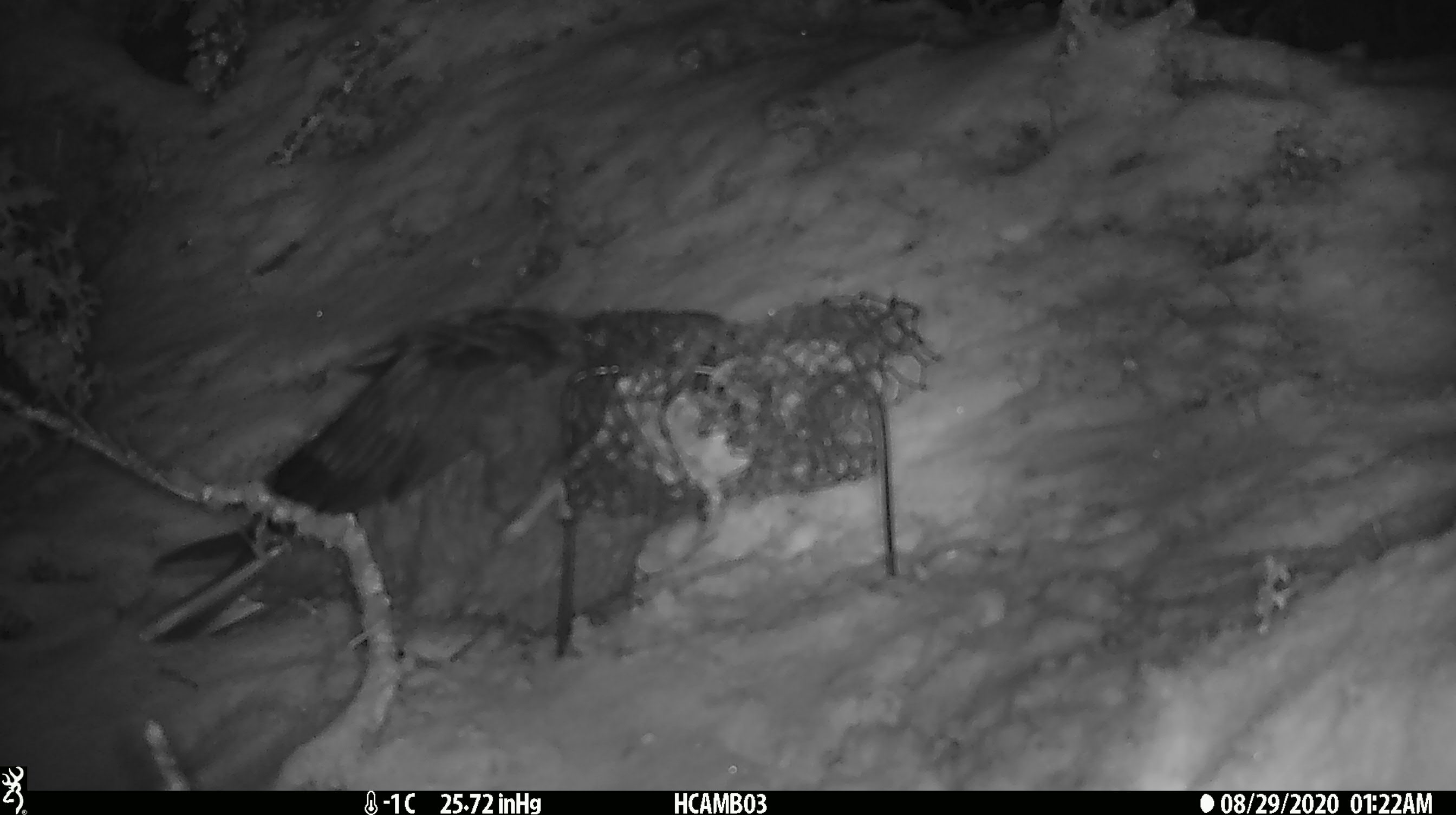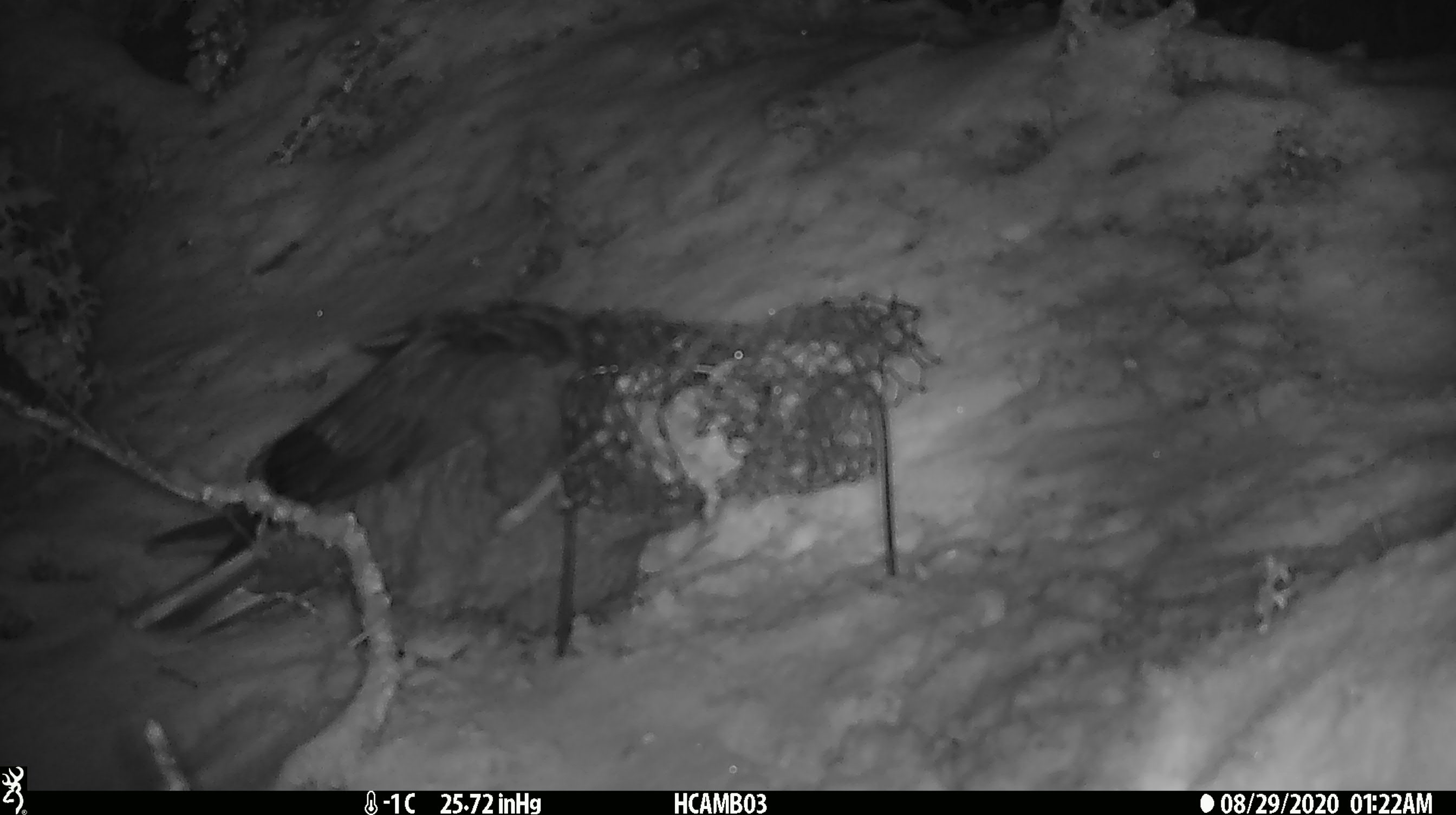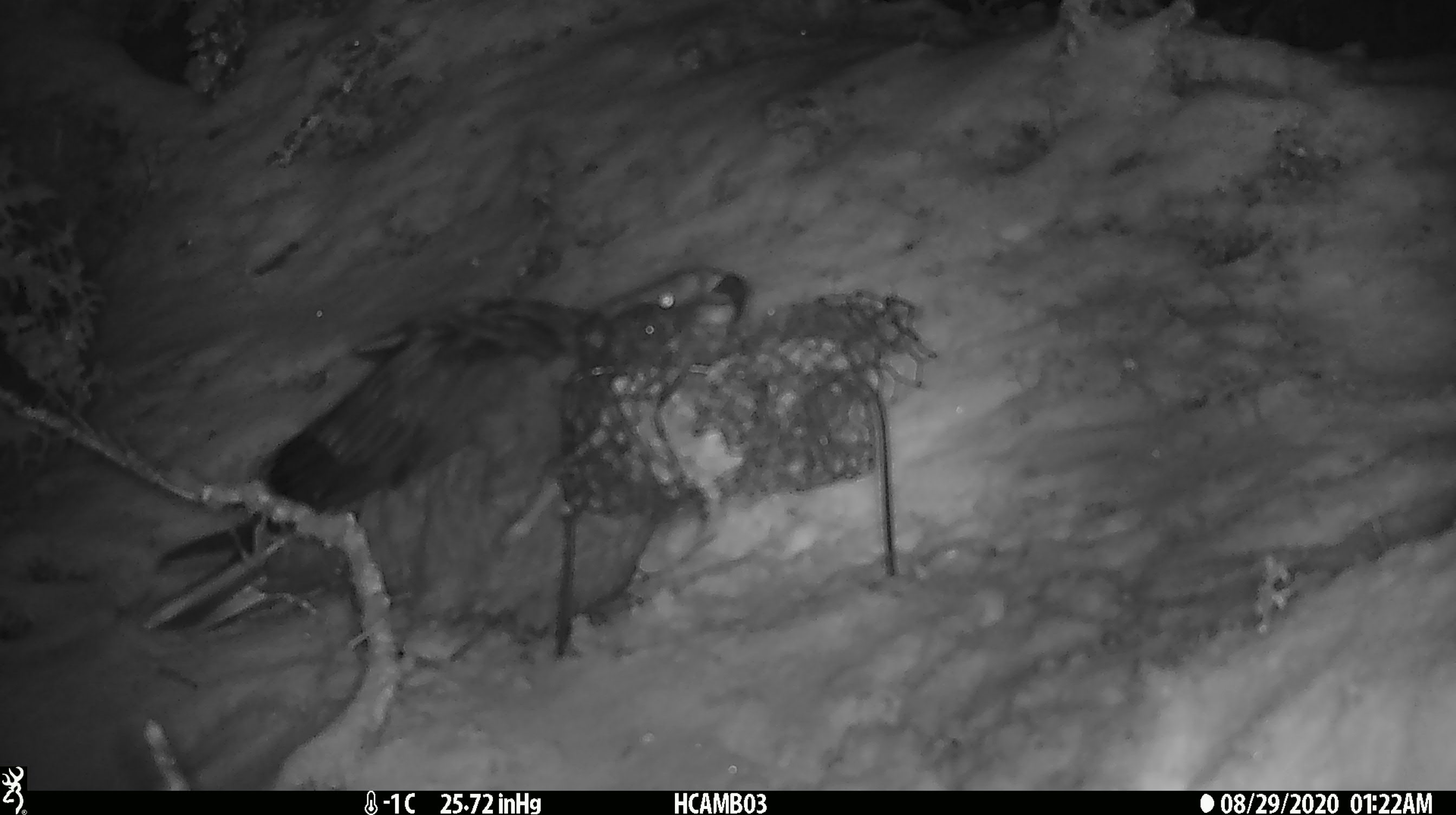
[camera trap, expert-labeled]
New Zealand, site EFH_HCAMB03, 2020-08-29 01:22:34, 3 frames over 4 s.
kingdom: Animalia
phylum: Chordata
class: Aves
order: Psittaciformes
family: Strigopidae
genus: Nestor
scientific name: Nestor notabilis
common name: kea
Kea (Nestor notabilis).